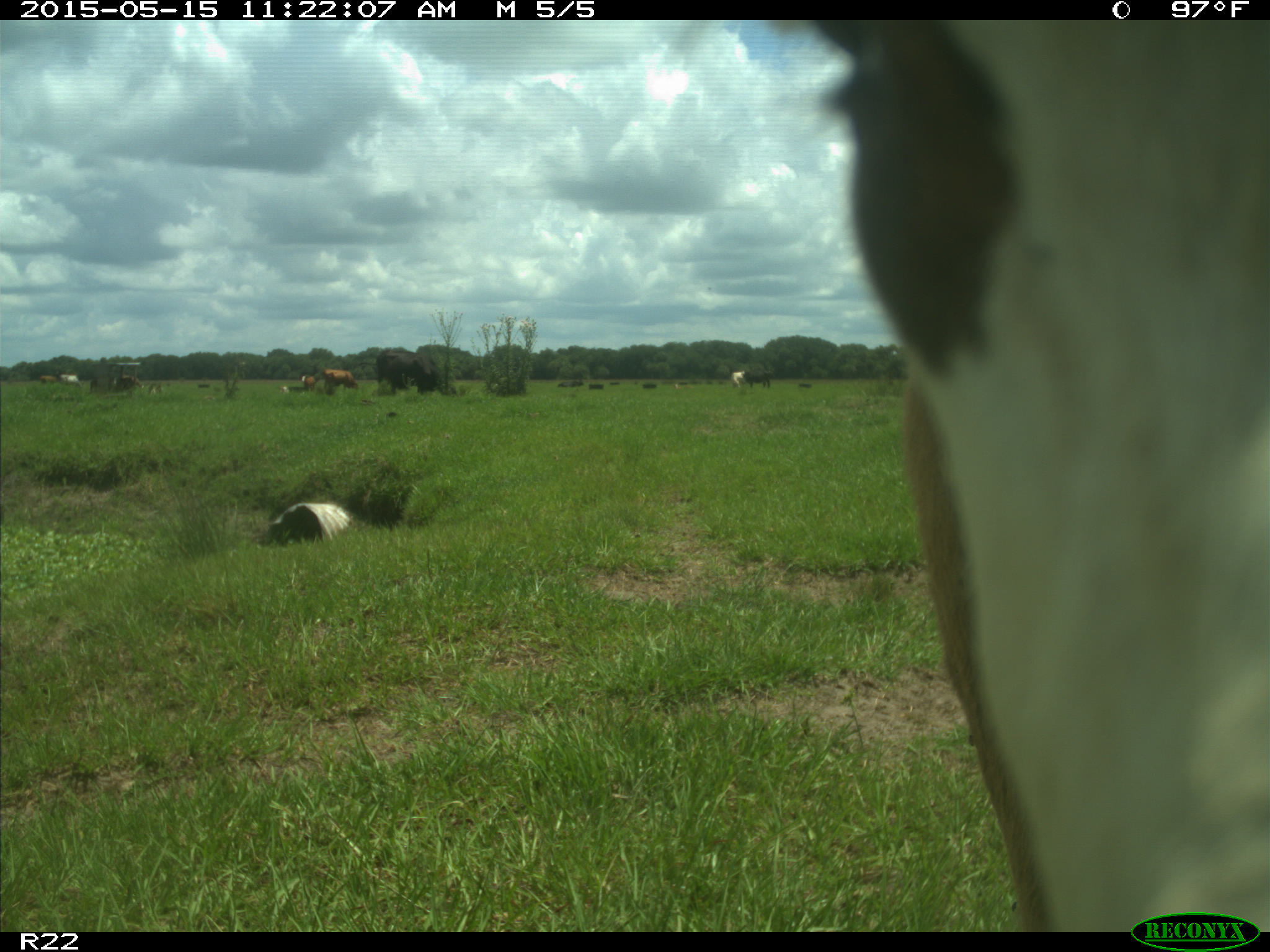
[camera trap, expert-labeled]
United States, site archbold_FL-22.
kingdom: Animalia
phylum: Chordata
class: Mammalia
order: Artiodactyla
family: Bovidae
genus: Bos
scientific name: Bos taurus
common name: domestic cow